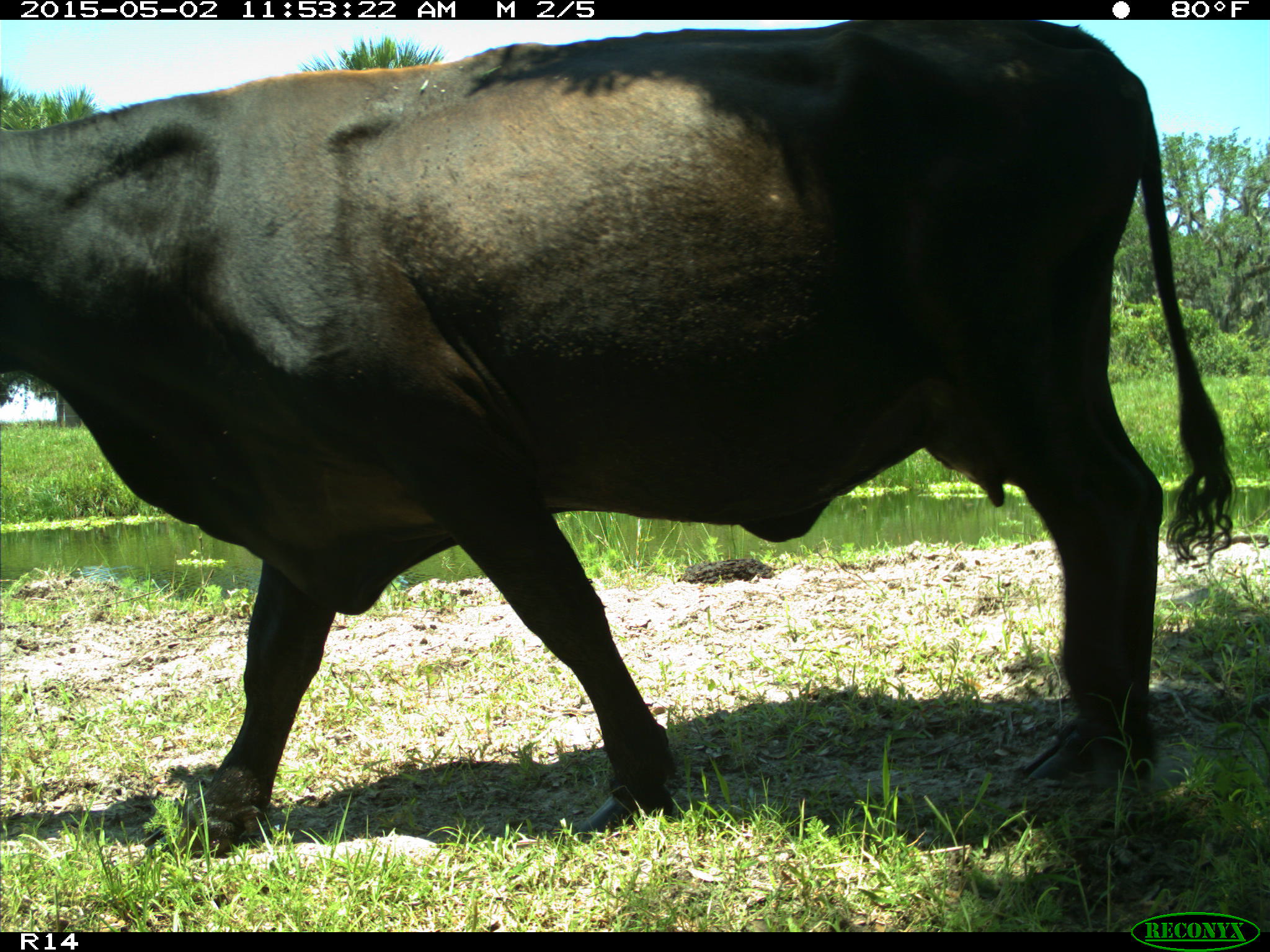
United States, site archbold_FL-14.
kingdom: Animalia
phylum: Chordata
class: Mammalia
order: Artiodactyla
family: Bovidae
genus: Bos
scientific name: Bos taurus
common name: domestic cow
Bos taurus (domestic cow).